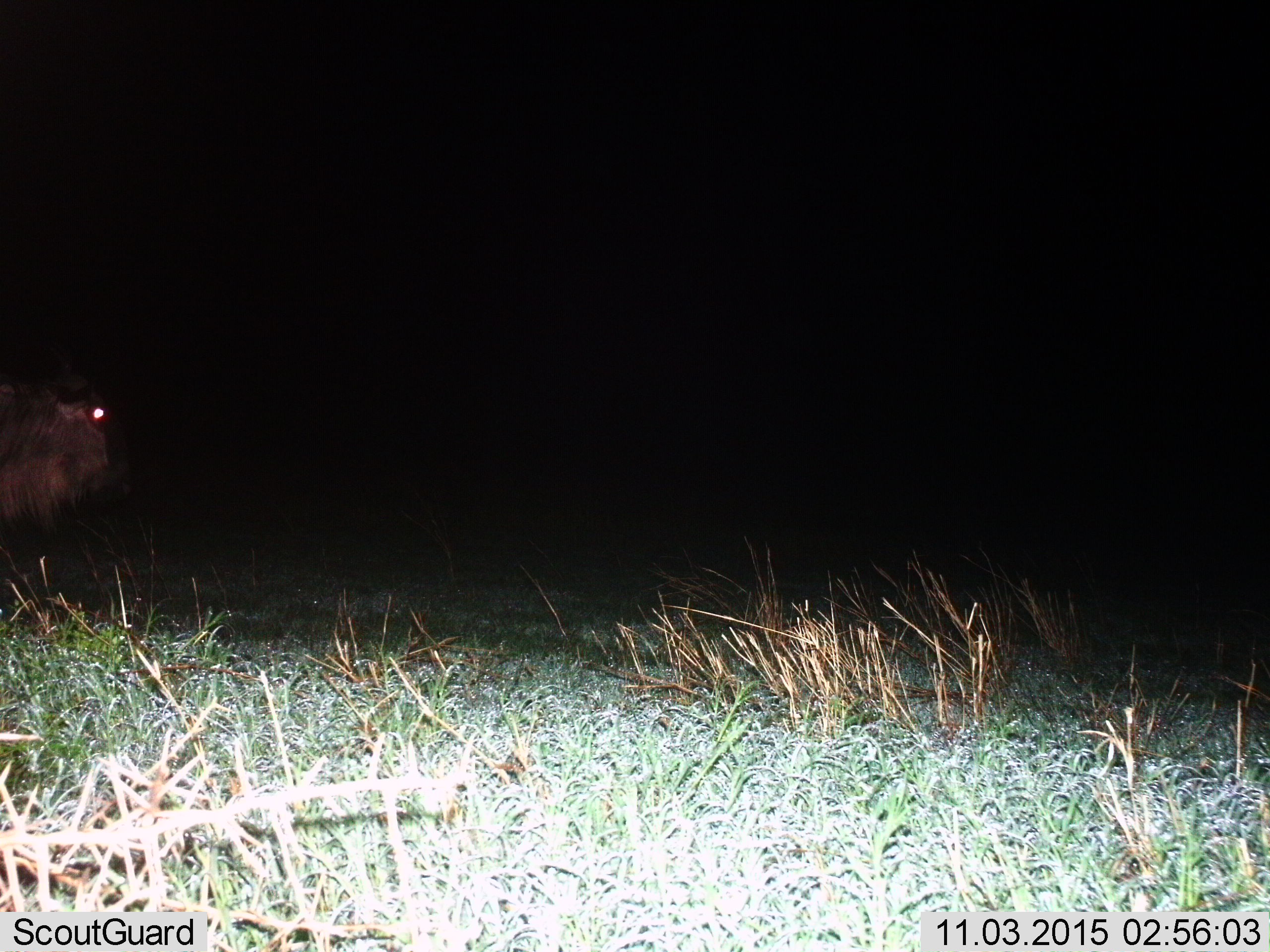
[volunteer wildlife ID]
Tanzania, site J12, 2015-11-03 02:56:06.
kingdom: Animalia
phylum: Chordata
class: Mammalia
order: Artiodactyla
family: Bovidae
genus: Connochaetes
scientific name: Connochaetes taurinus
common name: blue wildebeest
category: wildebeest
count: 1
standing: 33%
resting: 0%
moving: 67%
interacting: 0%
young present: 0%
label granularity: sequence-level